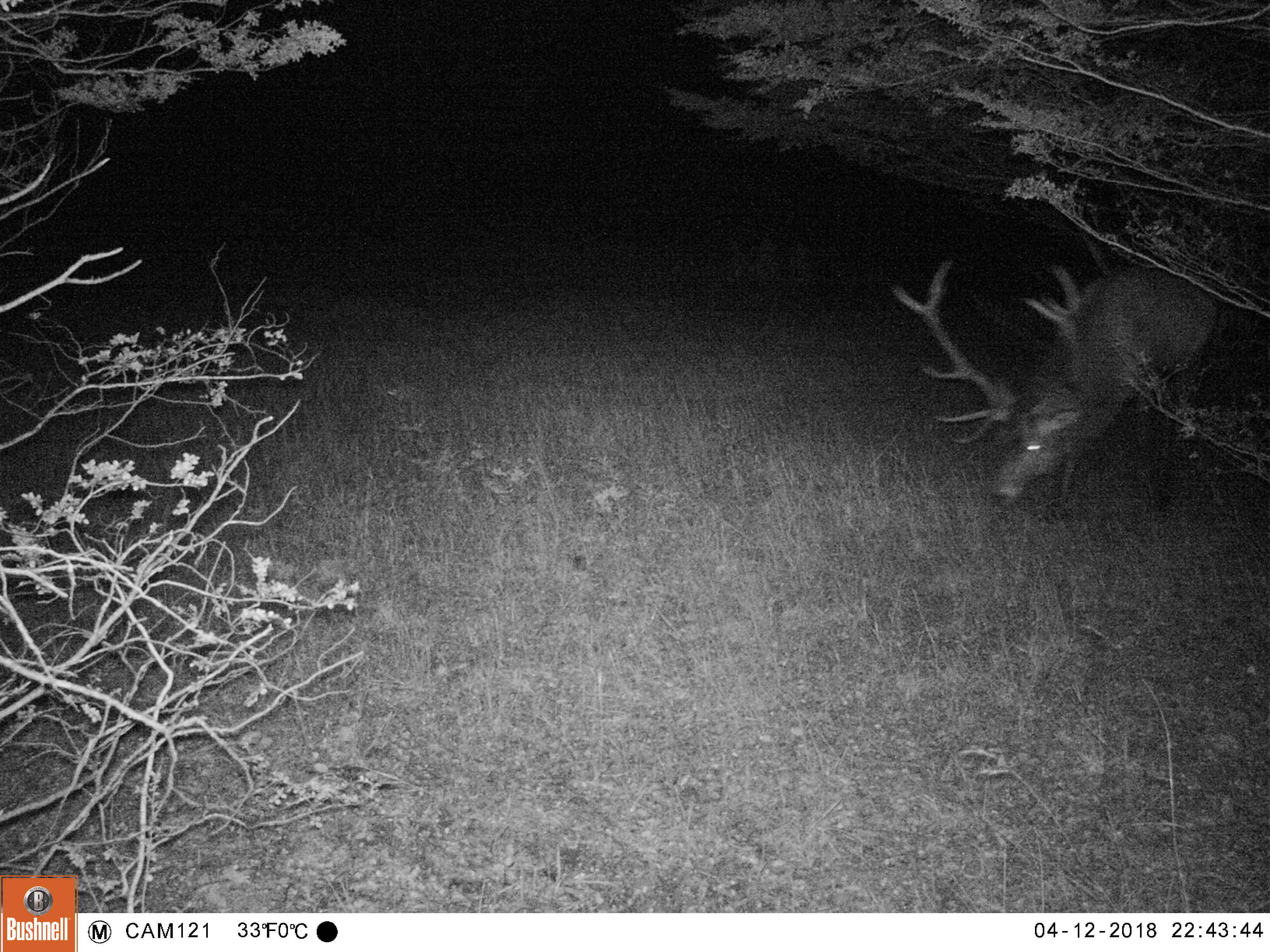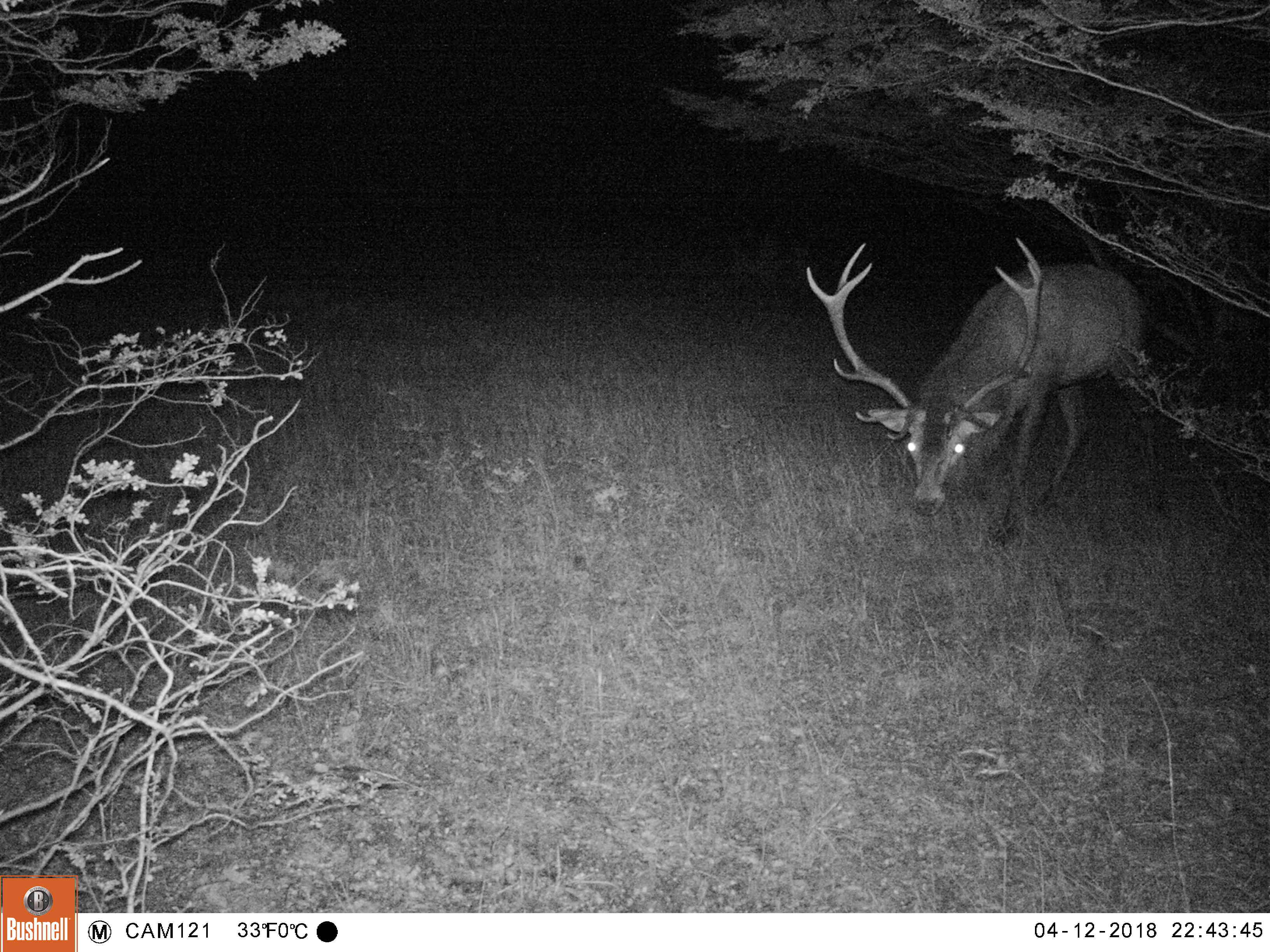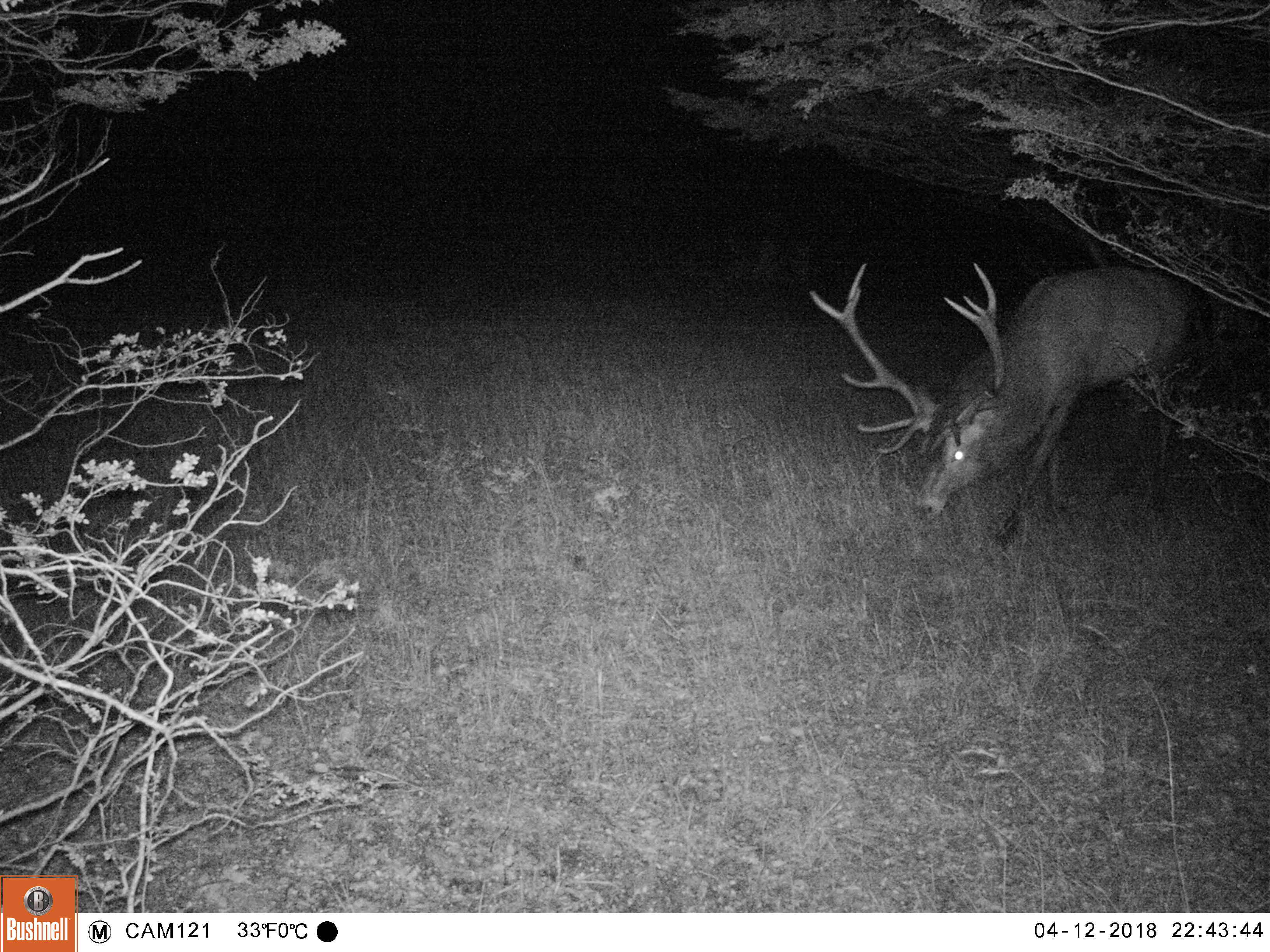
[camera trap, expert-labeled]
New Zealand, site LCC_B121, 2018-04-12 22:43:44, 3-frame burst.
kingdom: Animalia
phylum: Chordata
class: Mammalia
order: Artiodactyla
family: Cervidae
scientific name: Cervidae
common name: deer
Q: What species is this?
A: Deer (Cervidae).